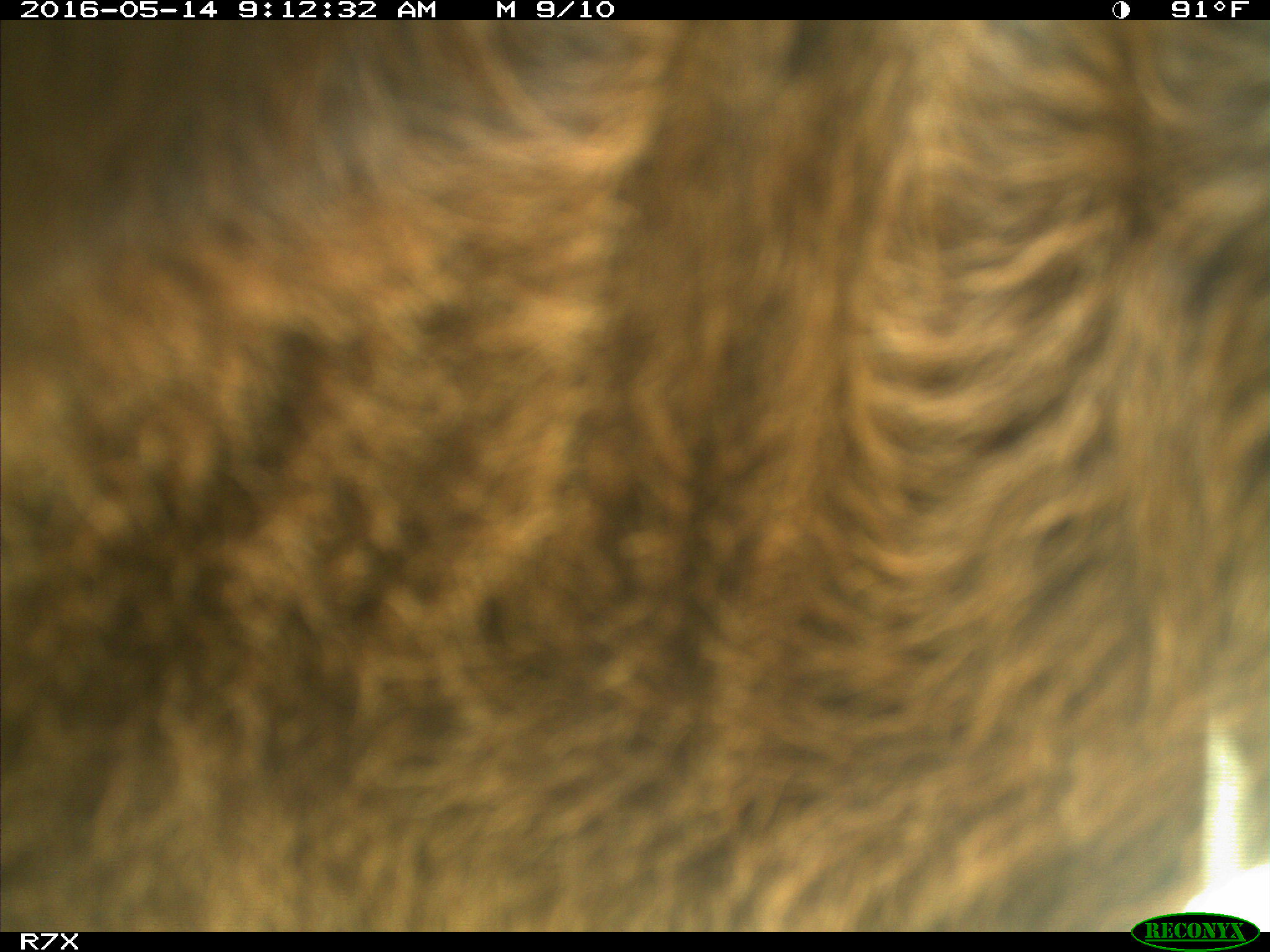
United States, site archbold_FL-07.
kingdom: Animalia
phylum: Chordata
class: Mammalia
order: Artiodactyla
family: Bovidae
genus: Bos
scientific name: Bos taurus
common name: domestic cow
Bos taurus (domestic cow).